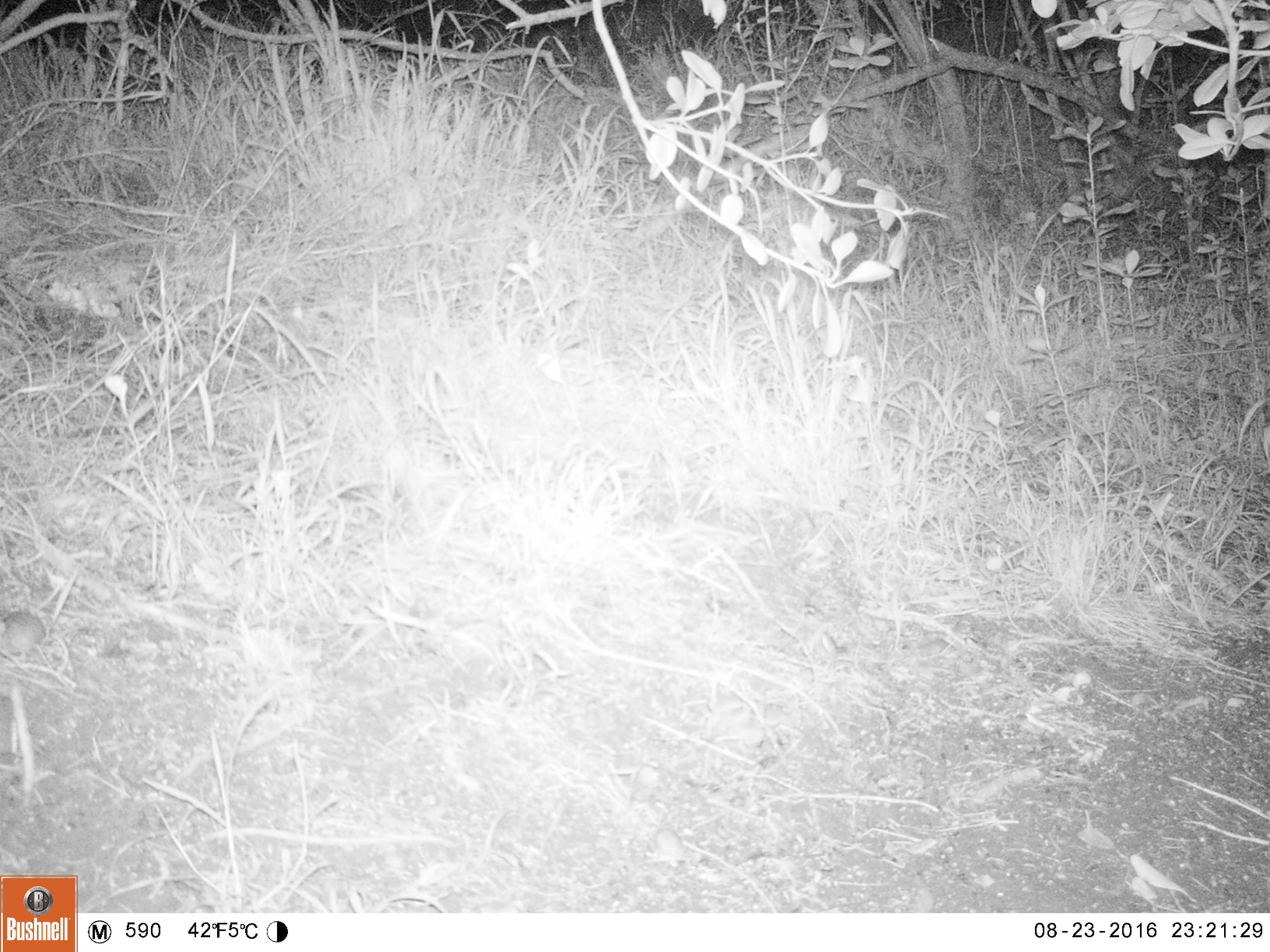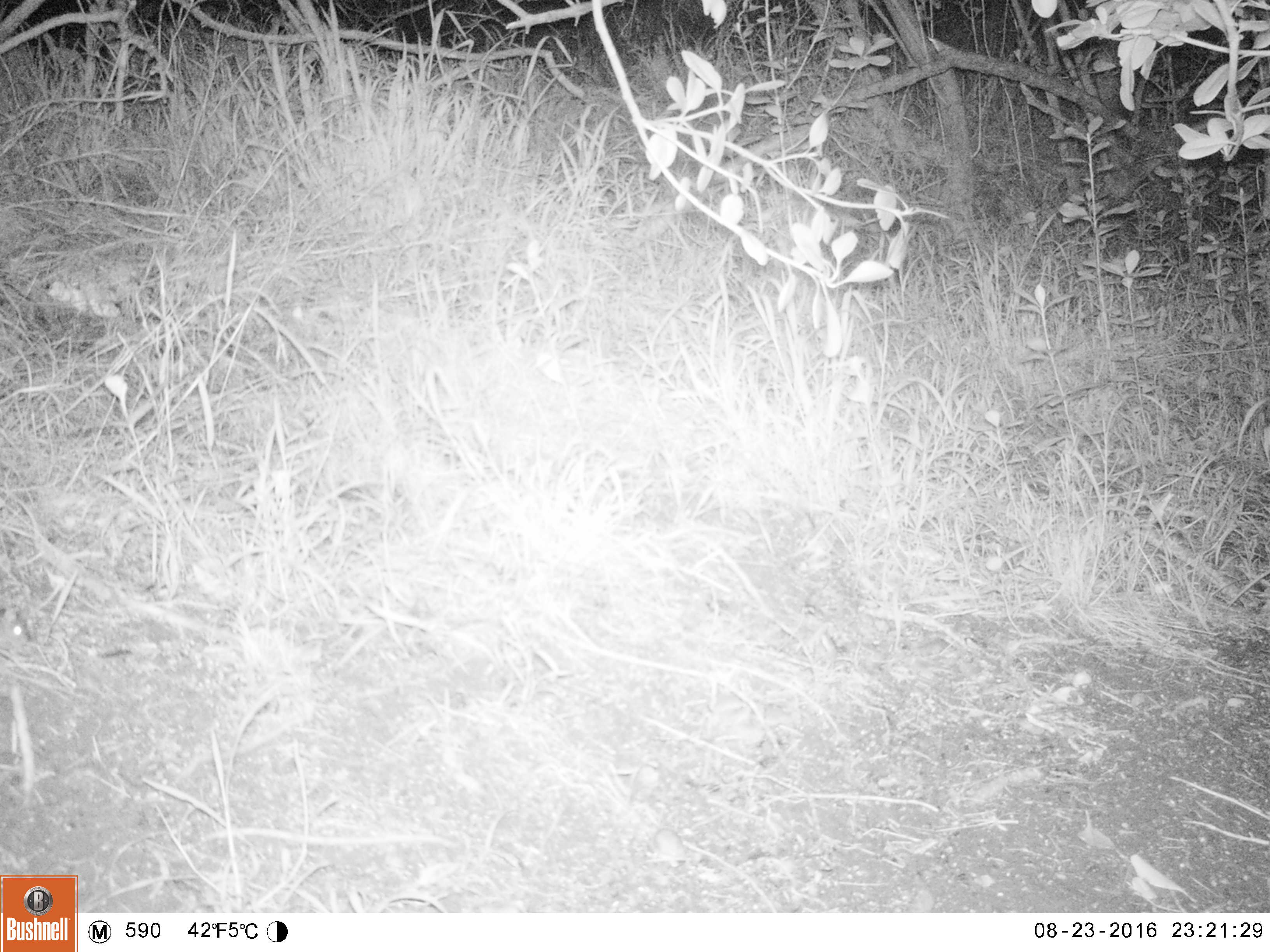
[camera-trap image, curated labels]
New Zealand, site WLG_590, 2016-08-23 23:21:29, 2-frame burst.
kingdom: Animalia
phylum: Chordata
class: Mammalia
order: Rodentia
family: Muridae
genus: Mus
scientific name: Mus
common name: mouse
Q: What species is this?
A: Mouse (Mus).